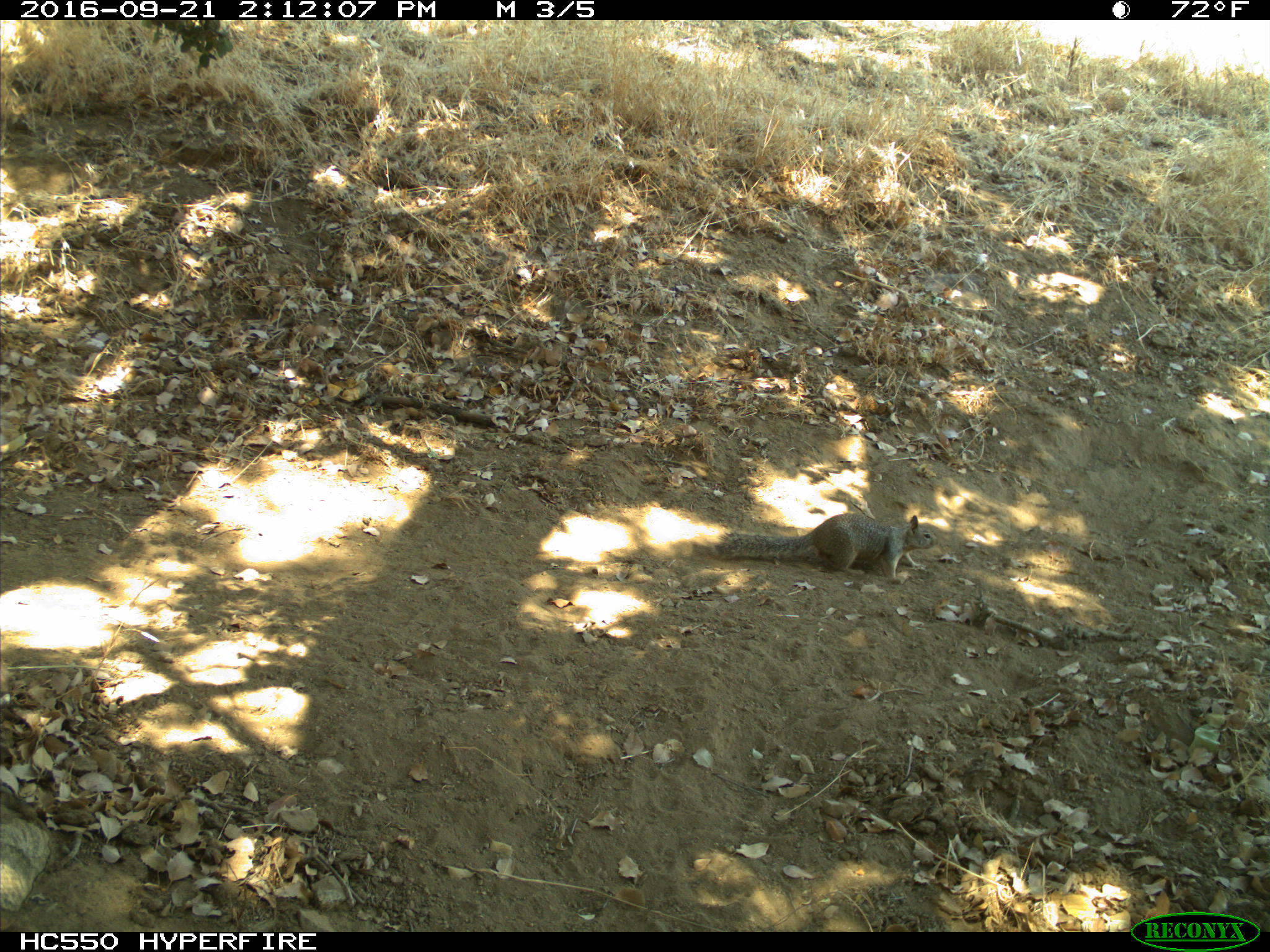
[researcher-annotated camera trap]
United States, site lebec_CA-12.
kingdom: Animalia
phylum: Chordata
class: Mammalia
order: Rodentia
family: Sciuridae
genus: Otospermophilus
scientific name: Otospermophilus beecheyi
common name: california ground squirrel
Otospermophilus beecheyi (california ground squirrel).